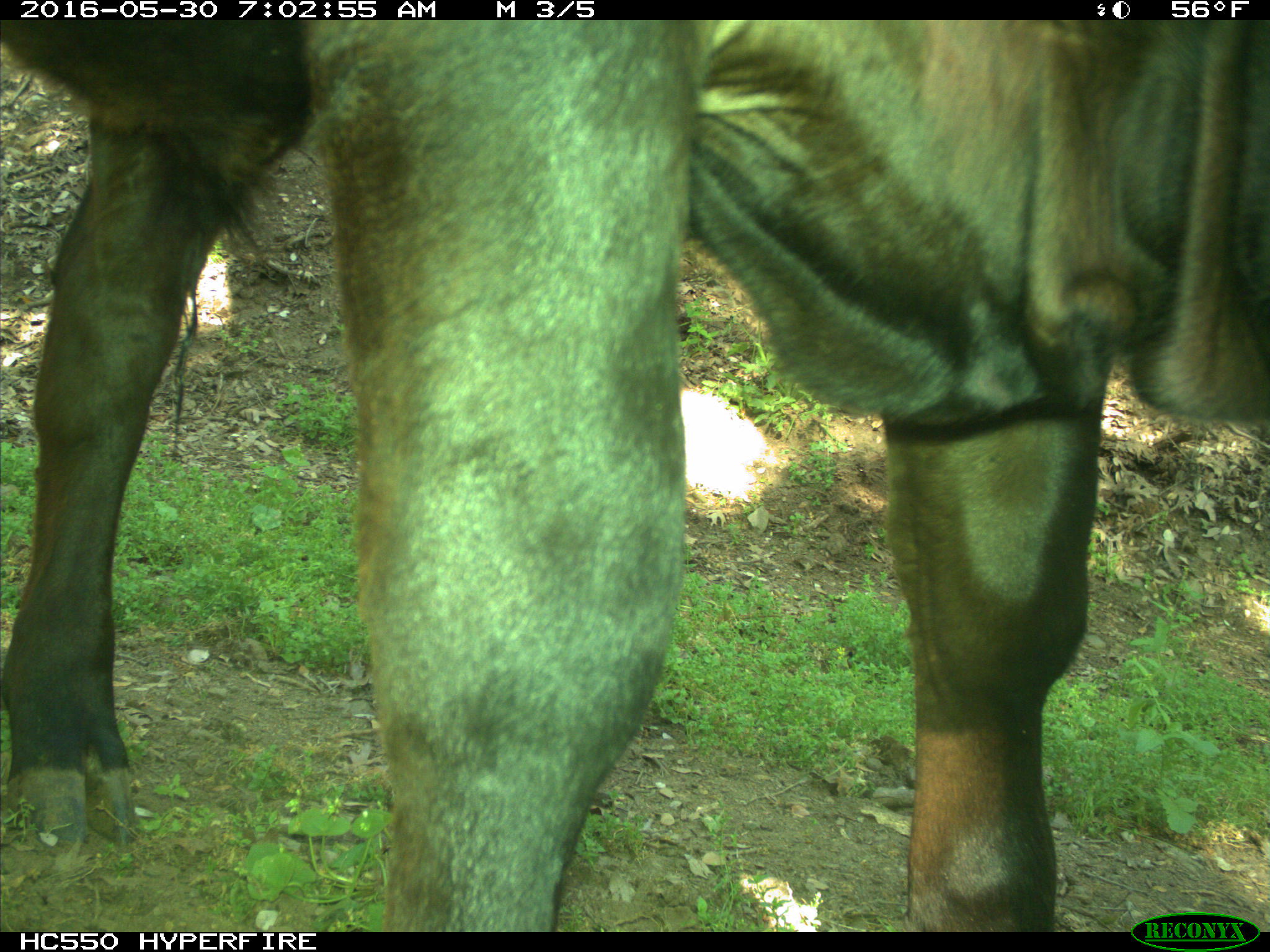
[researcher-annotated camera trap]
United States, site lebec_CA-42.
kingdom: Animalia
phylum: Chordata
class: Mammalia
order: Artiodactyla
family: Bovidae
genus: Bos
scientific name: Bos taurus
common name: domestic cow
Bos taurus (domestic cow).